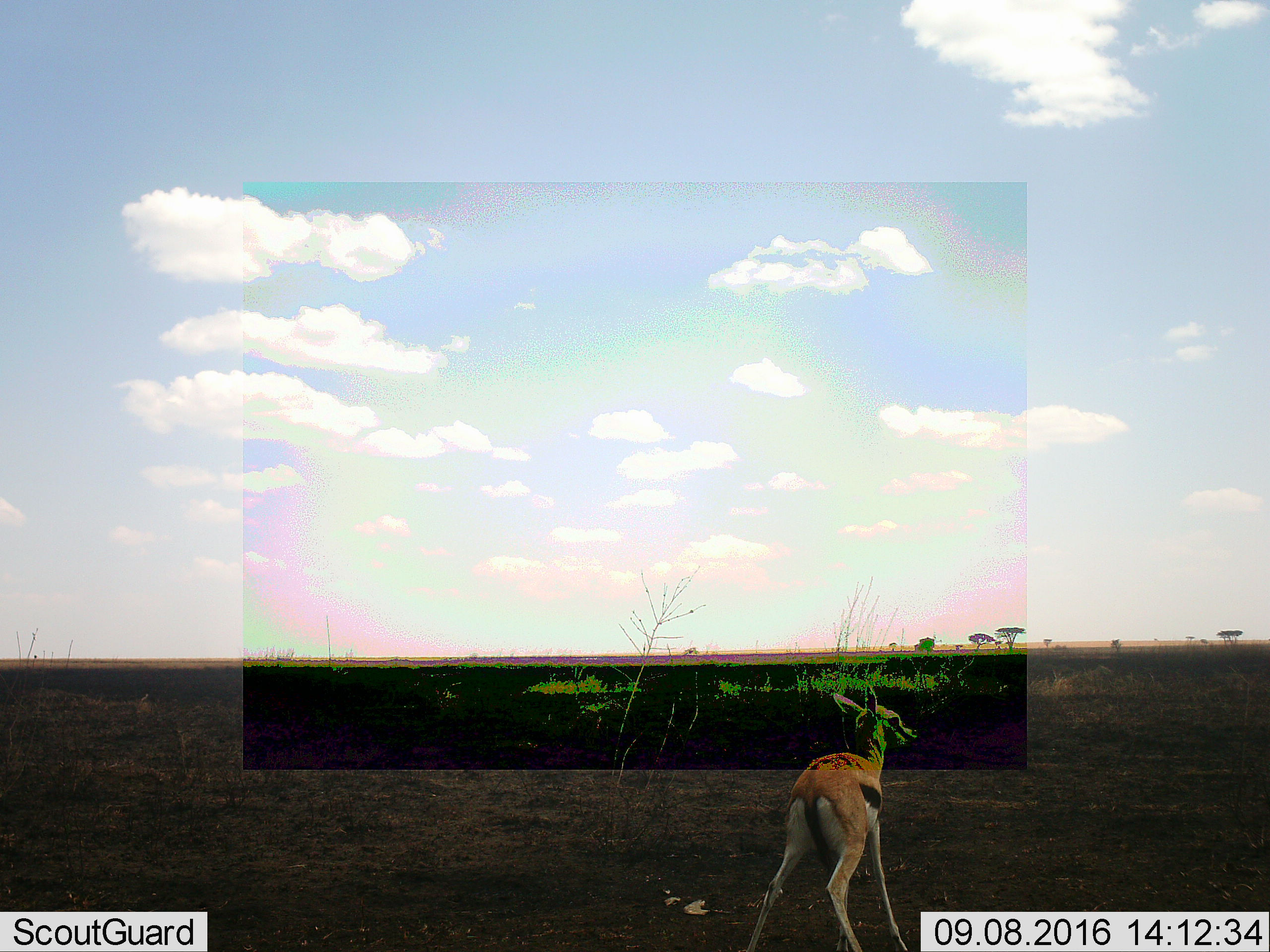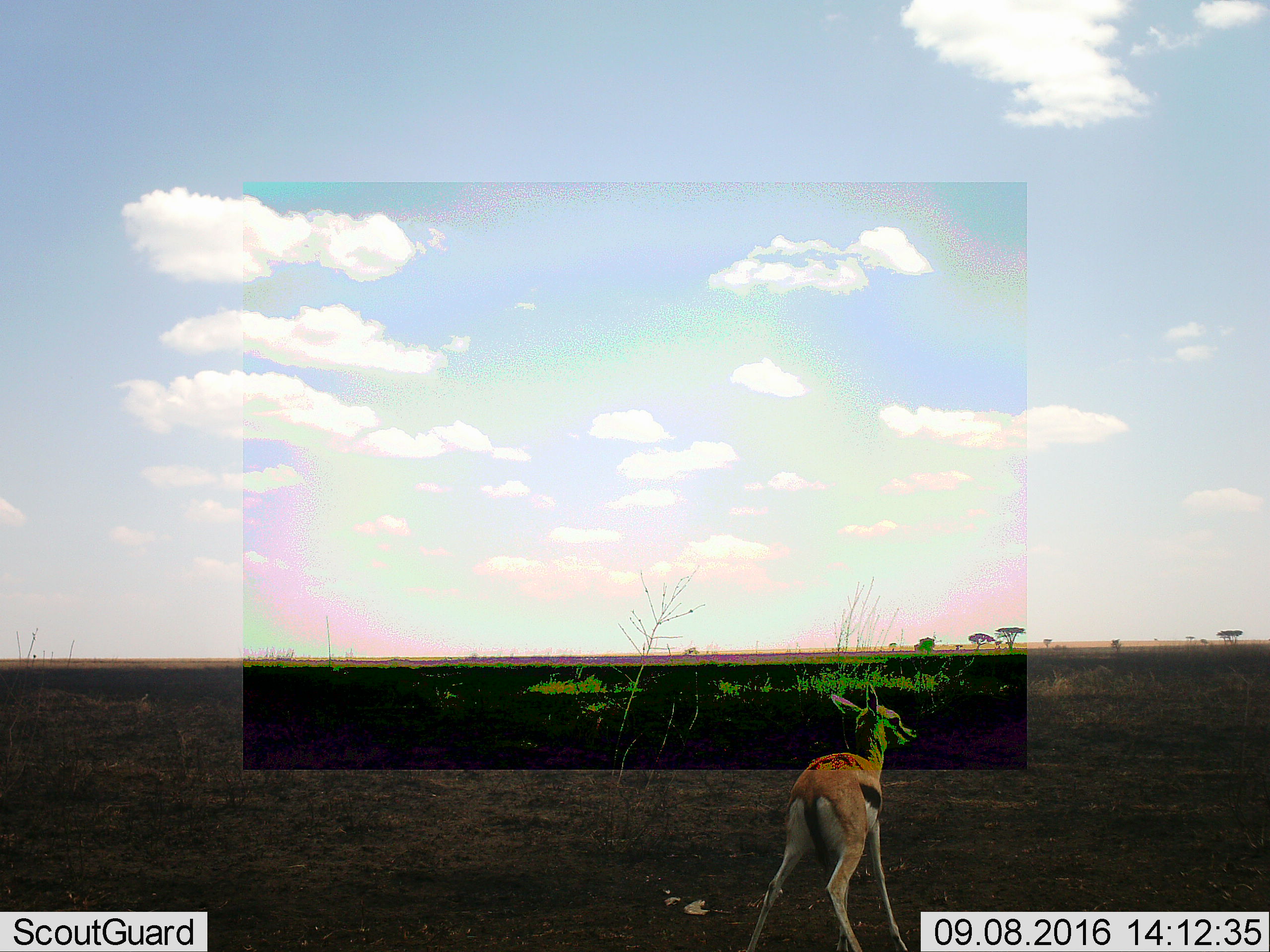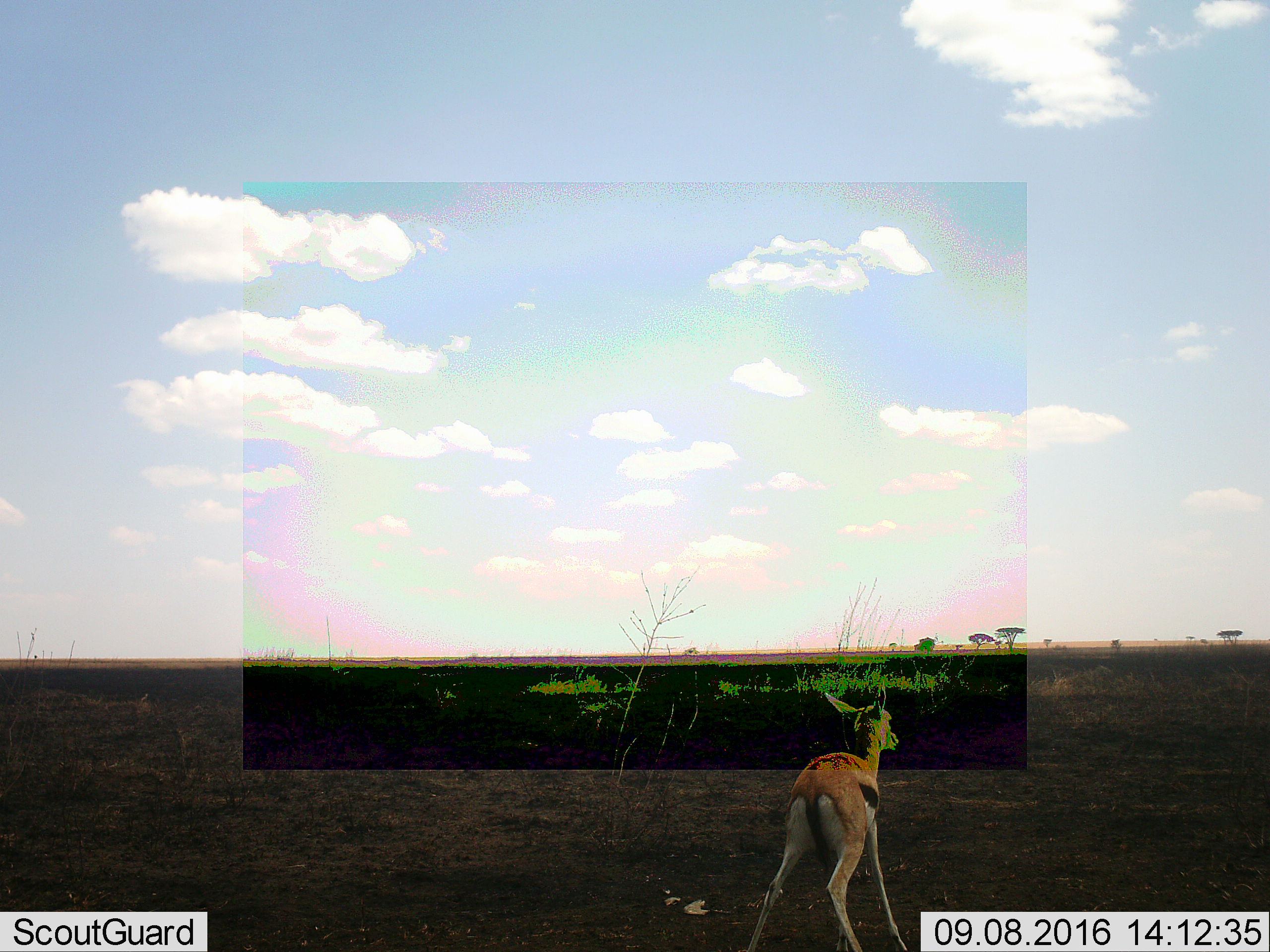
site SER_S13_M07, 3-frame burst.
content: unidentified animal